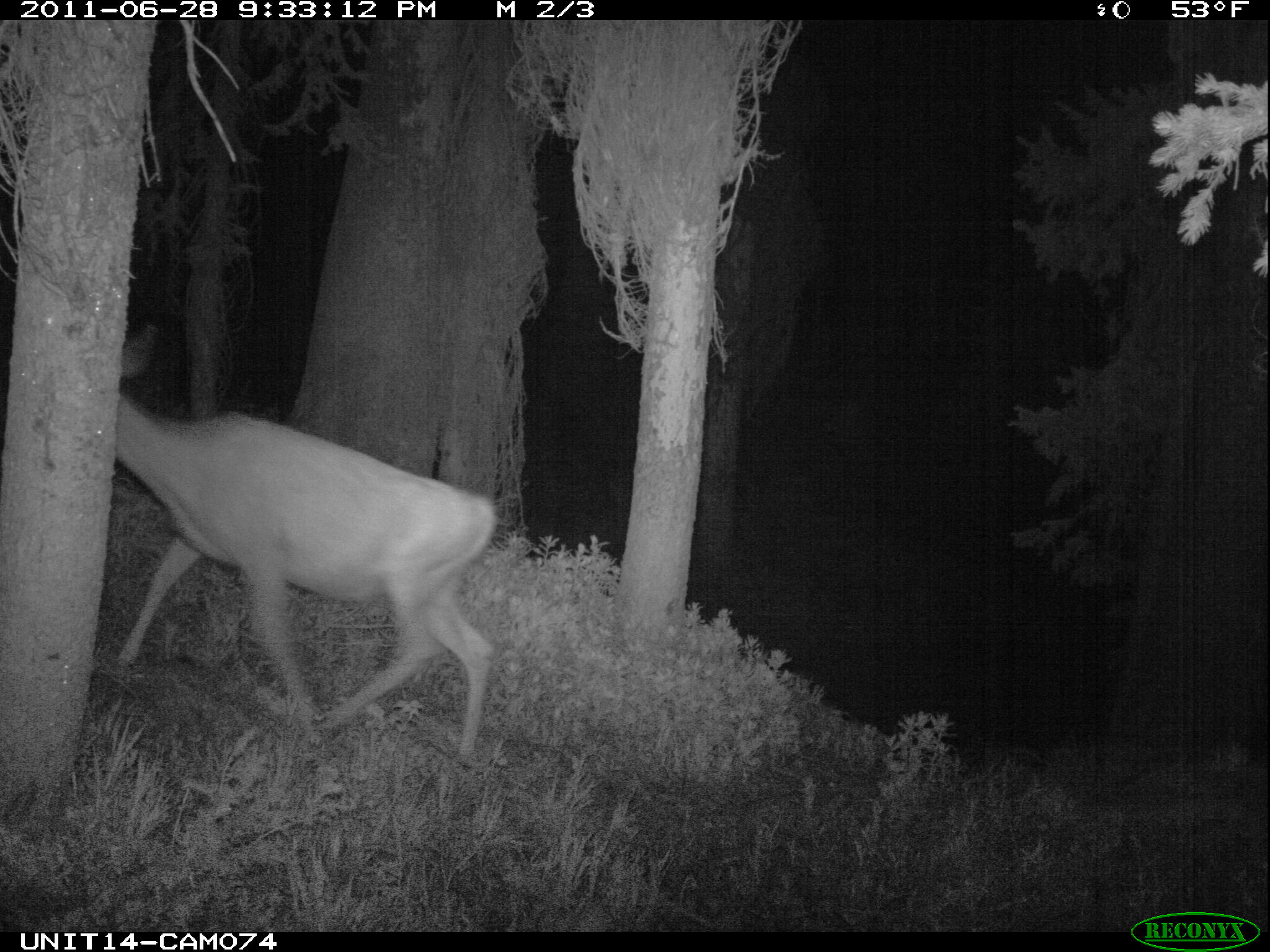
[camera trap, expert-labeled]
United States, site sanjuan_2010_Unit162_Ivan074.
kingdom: Animalia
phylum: Chordata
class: Mammalia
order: Artiodactyla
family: Cervidae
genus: Odocoileus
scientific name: Odocoileus hemionus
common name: mule deer